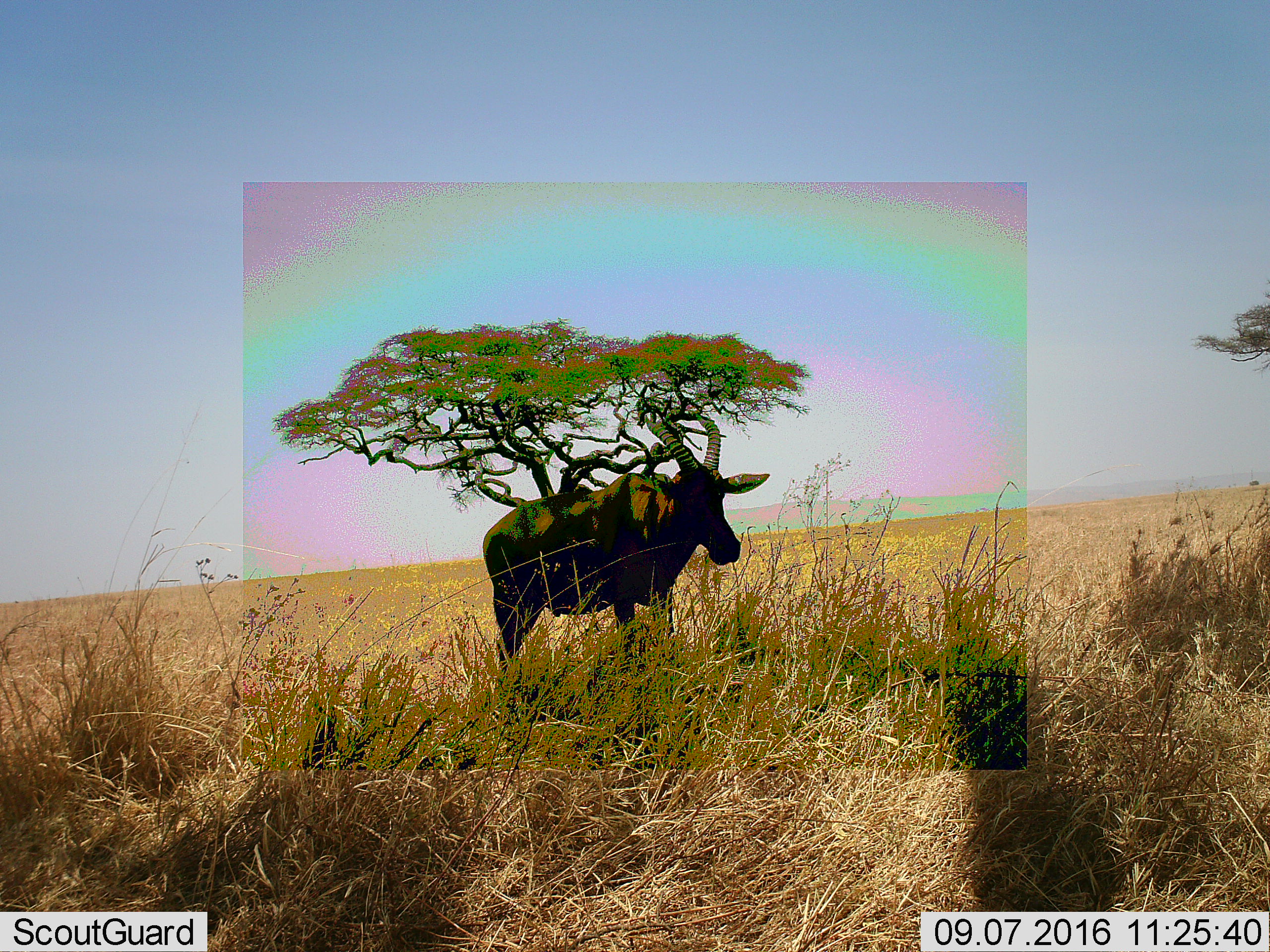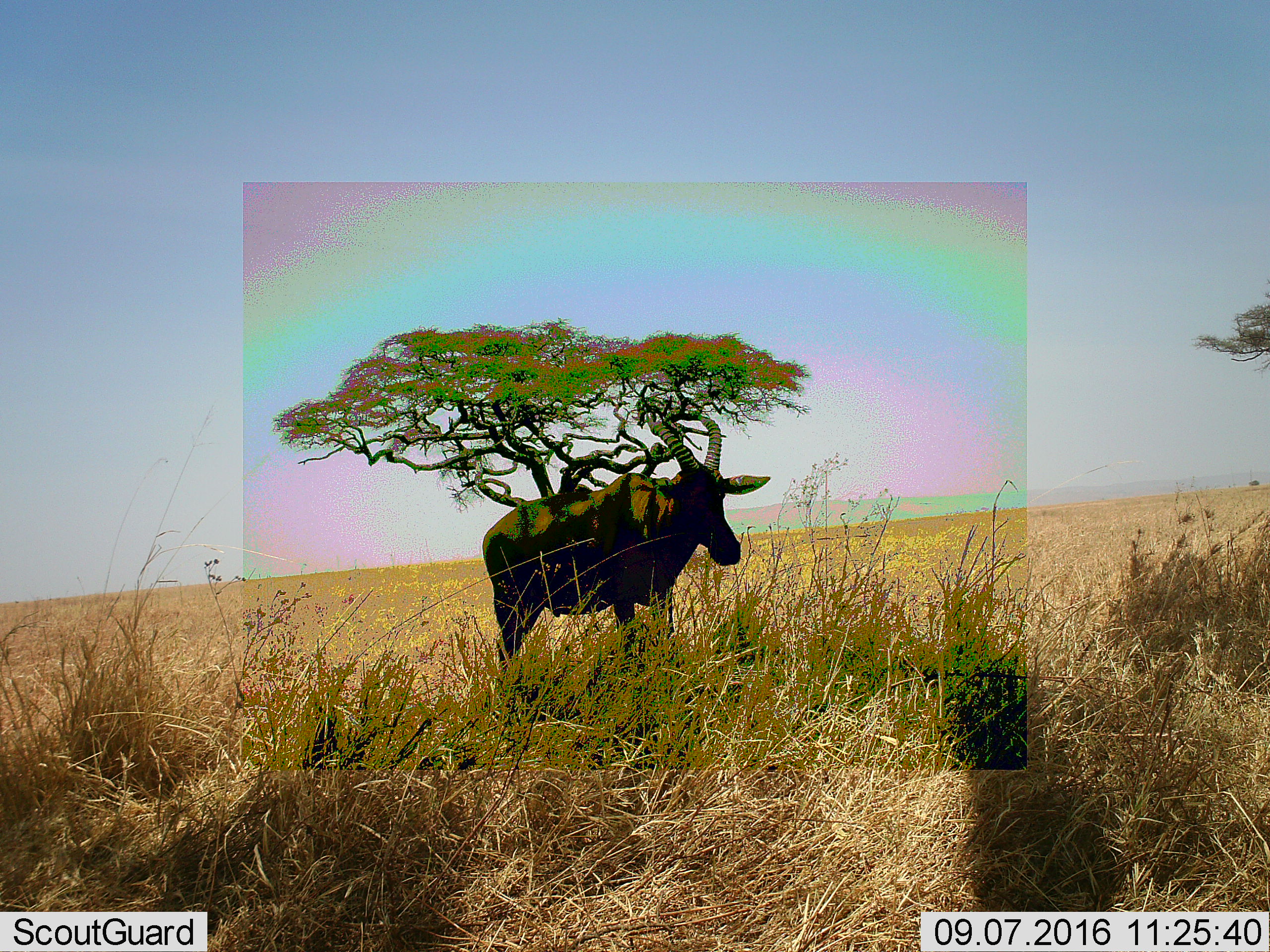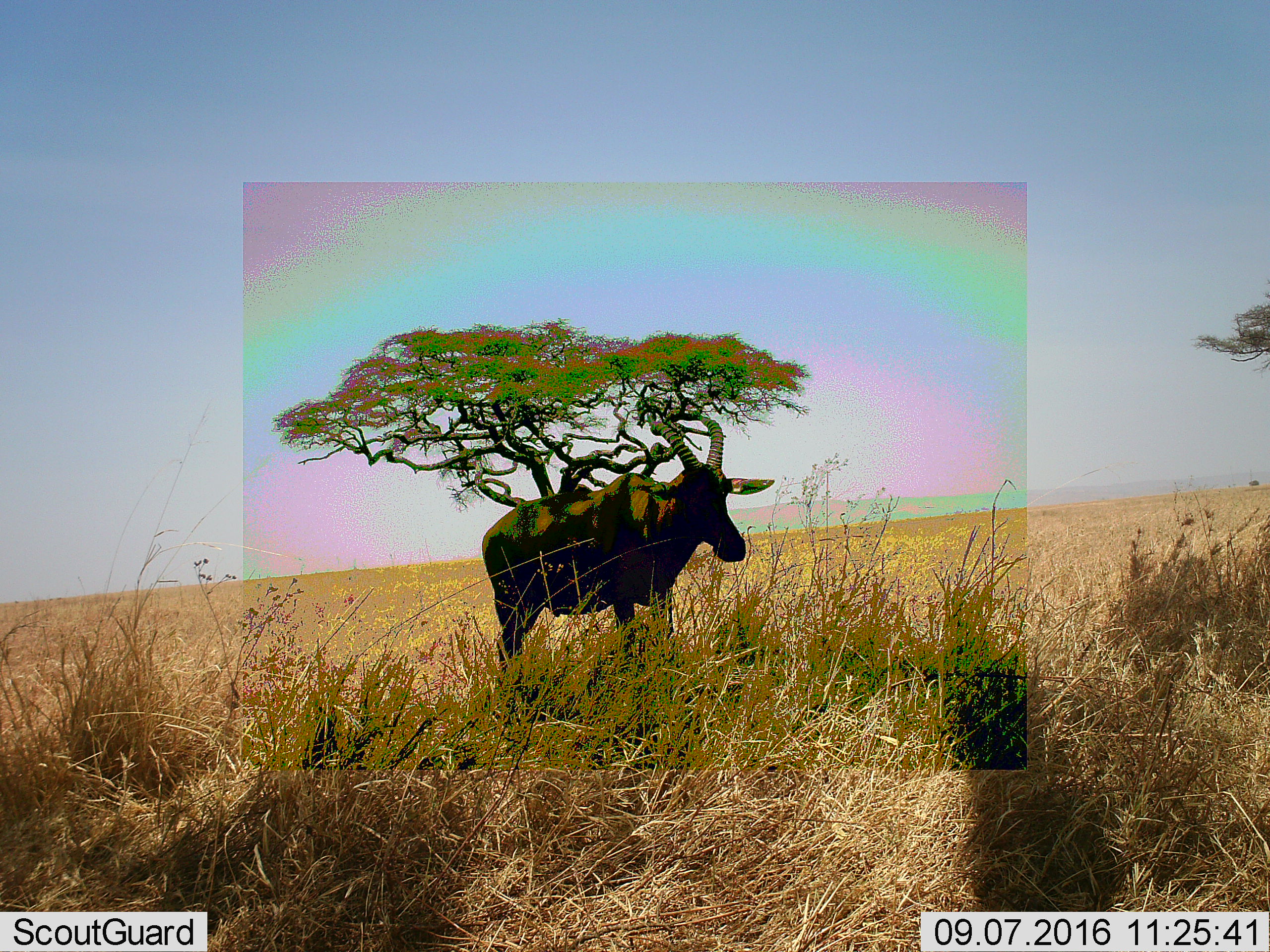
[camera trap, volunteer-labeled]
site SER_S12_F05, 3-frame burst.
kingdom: Animalia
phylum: Chordata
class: Mammalia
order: Artiodactyla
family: Bovidae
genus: Damaliscus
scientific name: Damaliscus lunatus jimela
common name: topi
Topi (Damaliscus lunatus jimela), count 1. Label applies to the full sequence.